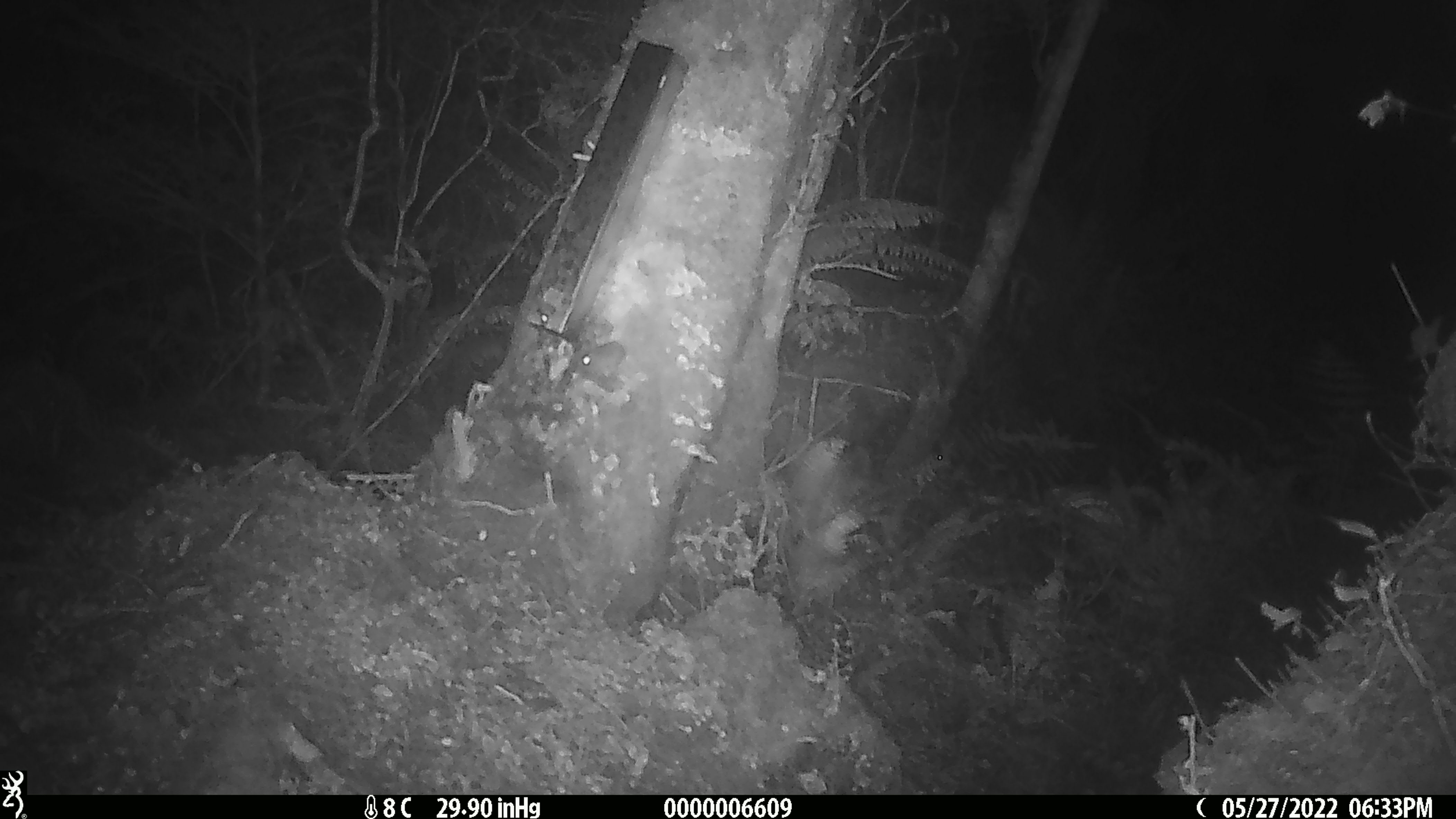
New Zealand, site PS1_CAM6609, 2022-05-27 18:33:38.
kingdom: Animalia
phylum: Chordata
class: Mammalia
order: Rodentia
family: Muridae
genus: Mus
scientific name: Mus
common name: mouse